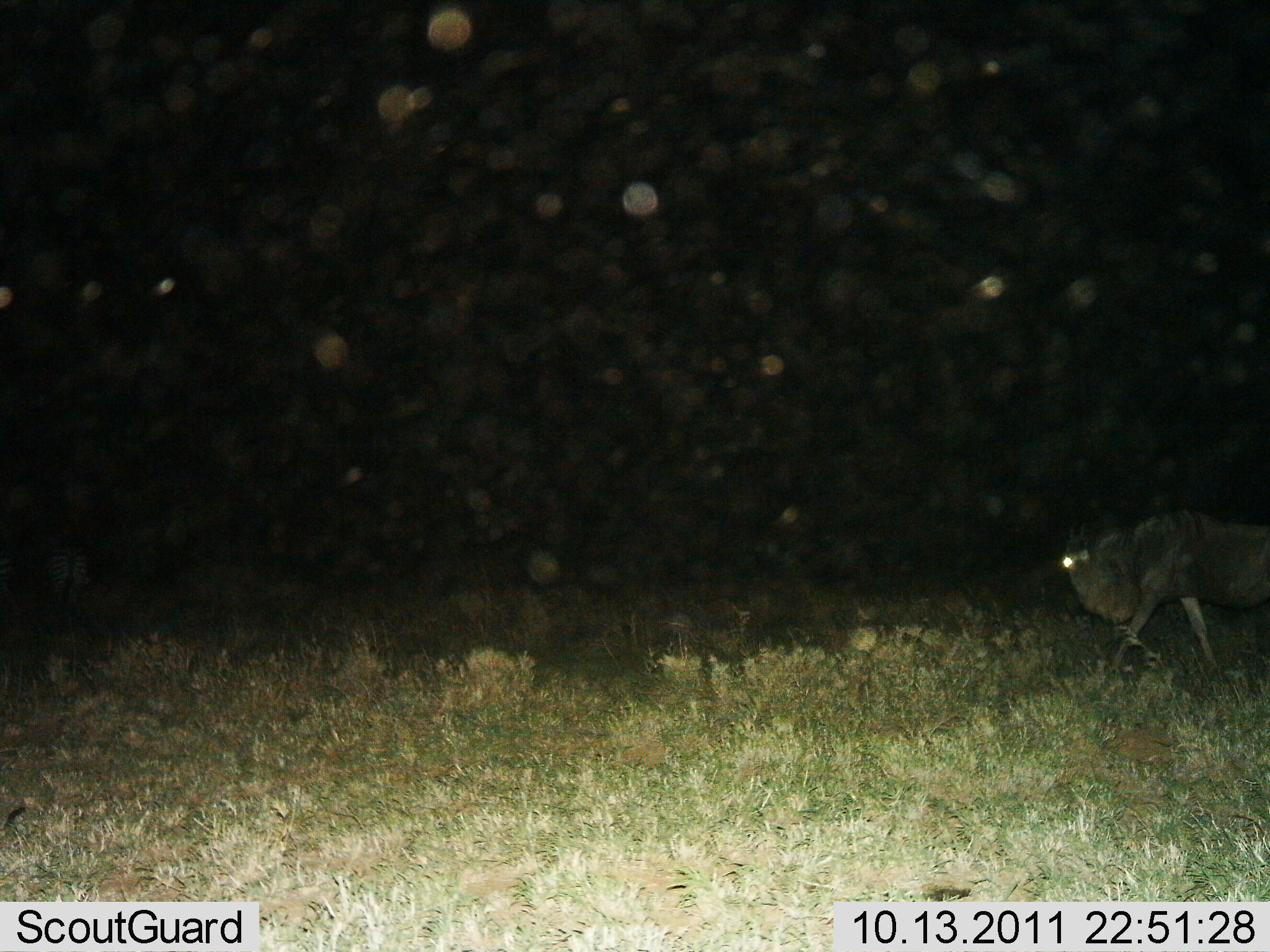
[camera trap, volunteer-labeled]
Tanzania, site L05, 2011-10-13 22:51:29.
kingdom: Animalia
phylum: Chordata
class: Mammalia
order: Artiodactyla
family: Bovidae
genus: Connochaetes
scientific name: Connochaetes taurinus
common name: blue wildebeest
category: wildebeest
Wildebeest (blue wildebeest) (Connochaetes taurinus), count 1. Behavior (volunteer vote fractions): standing 15%, resting 0%, moving 85%, interacting 0%. Young present (vote fraction): 0%. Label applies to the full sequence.